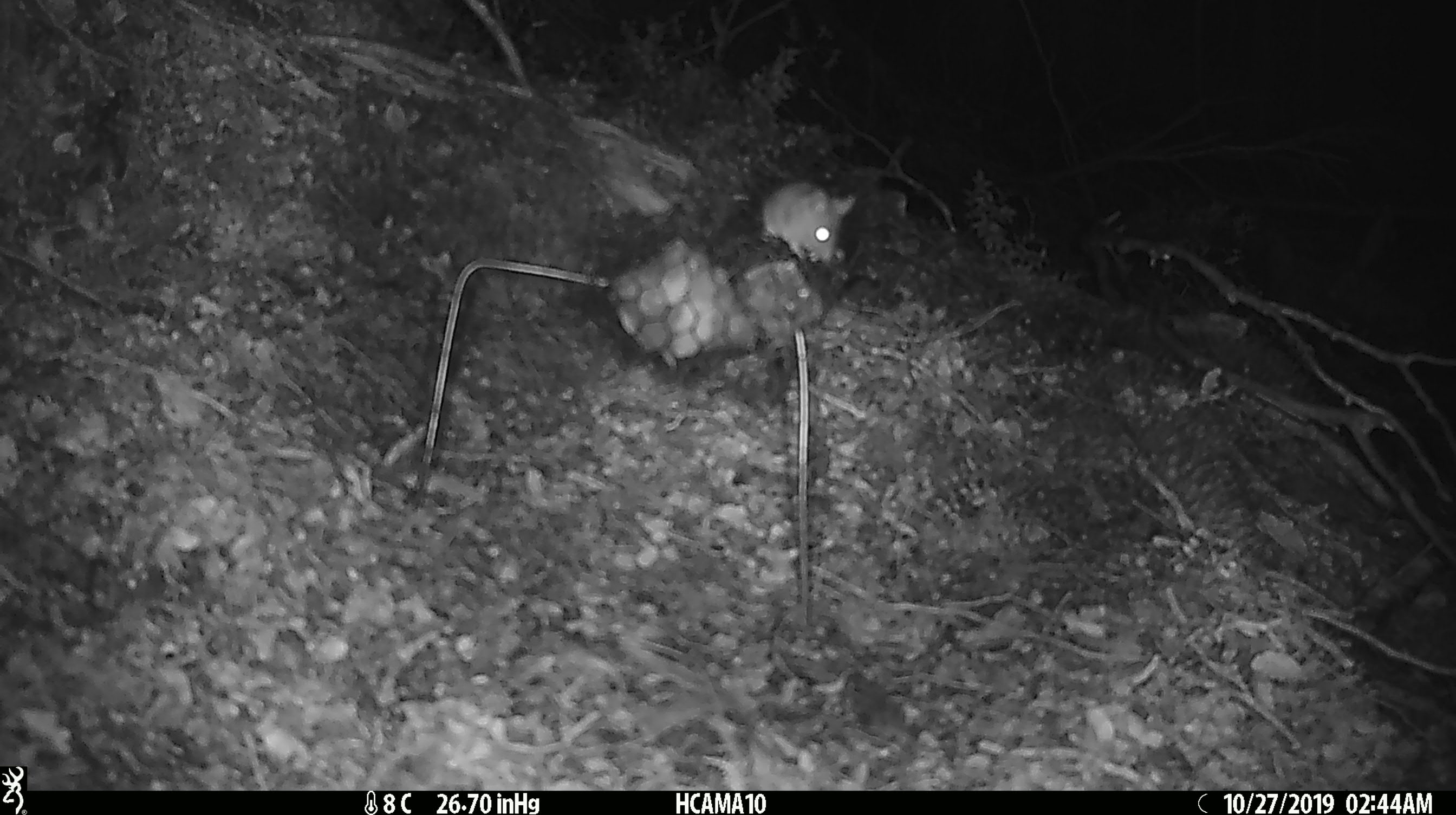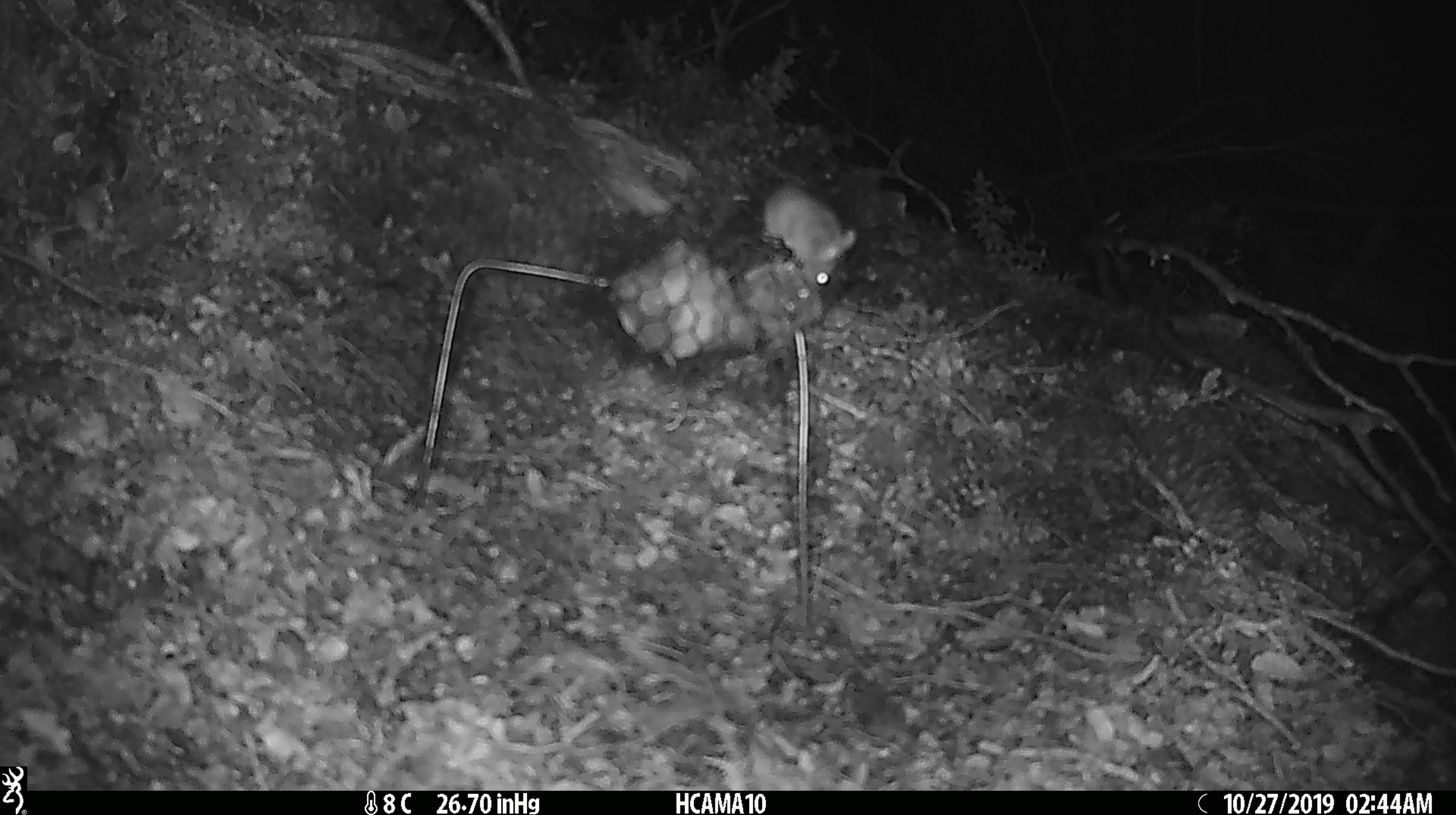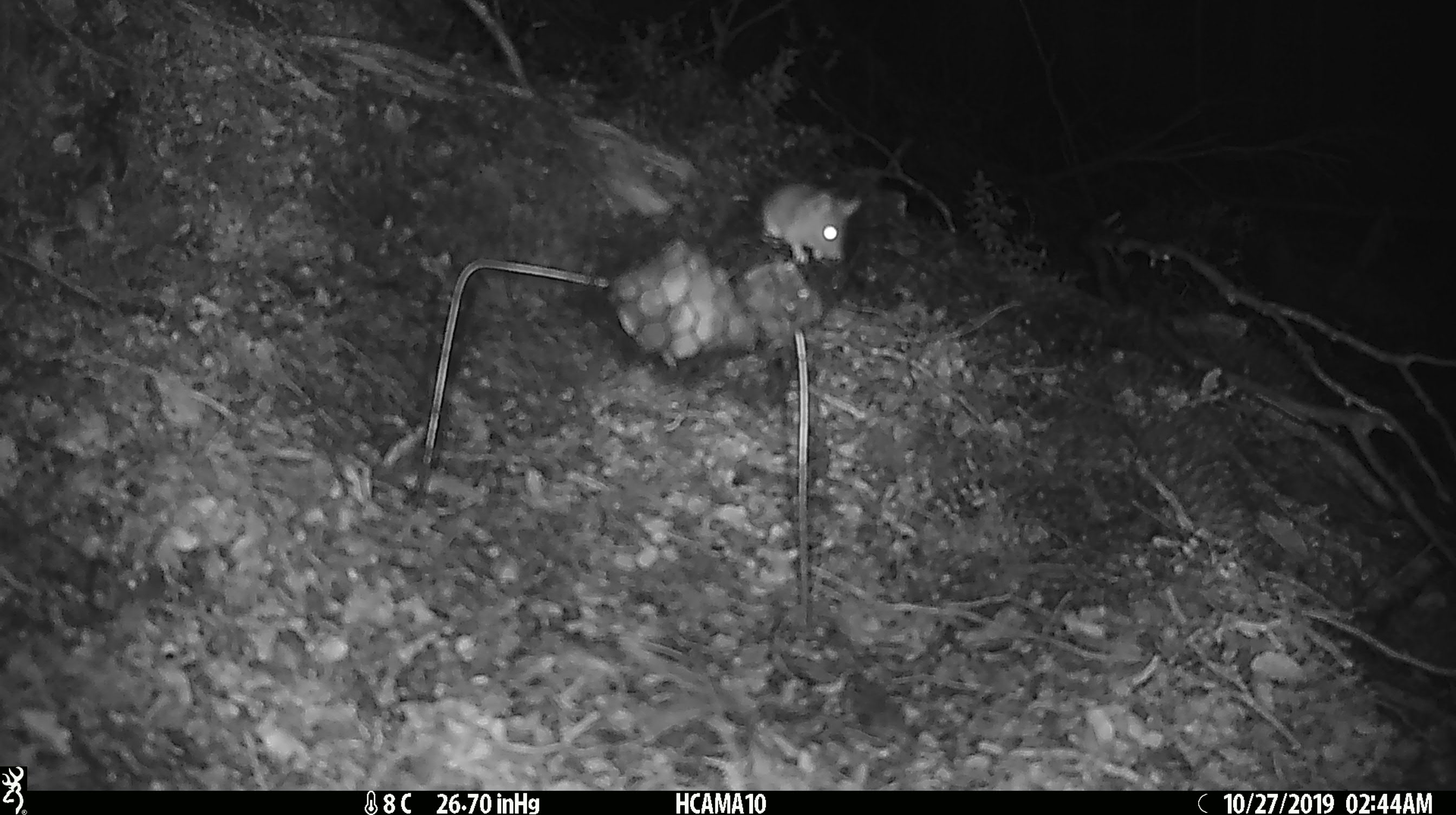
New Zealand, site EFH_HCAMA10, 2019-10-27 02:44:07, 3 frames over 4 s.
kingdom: Animalia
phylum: Chordata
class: Mammalia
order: Rodentia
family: Muridae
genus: Mus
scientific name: Mus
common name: mouse